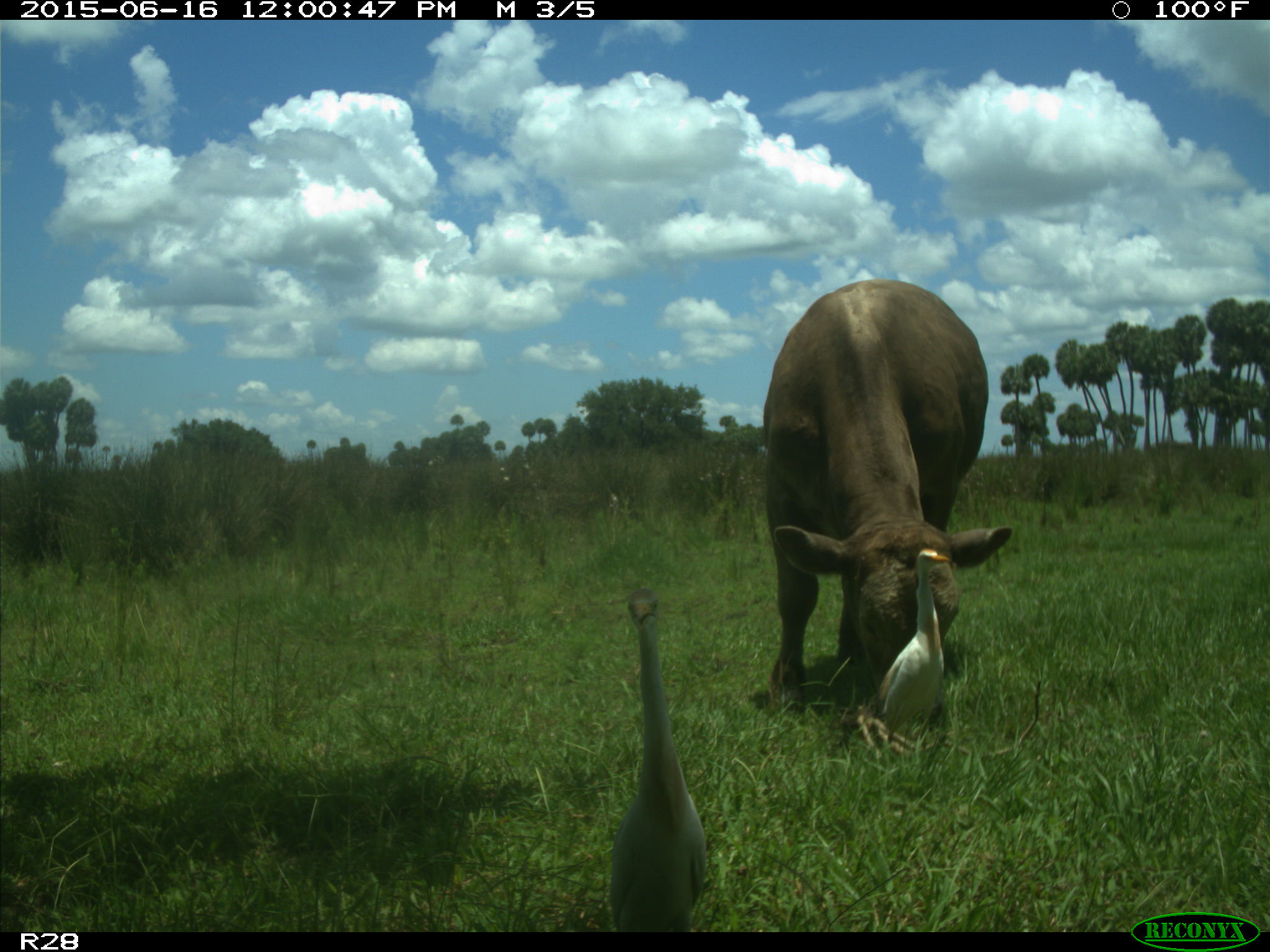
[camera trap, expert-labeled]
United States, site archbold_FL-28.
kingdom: Animalia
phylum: Chordata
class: Mammalia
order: Artiodactyla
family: Bovidae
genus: Bos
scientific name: Bos taurus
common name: domestic cow